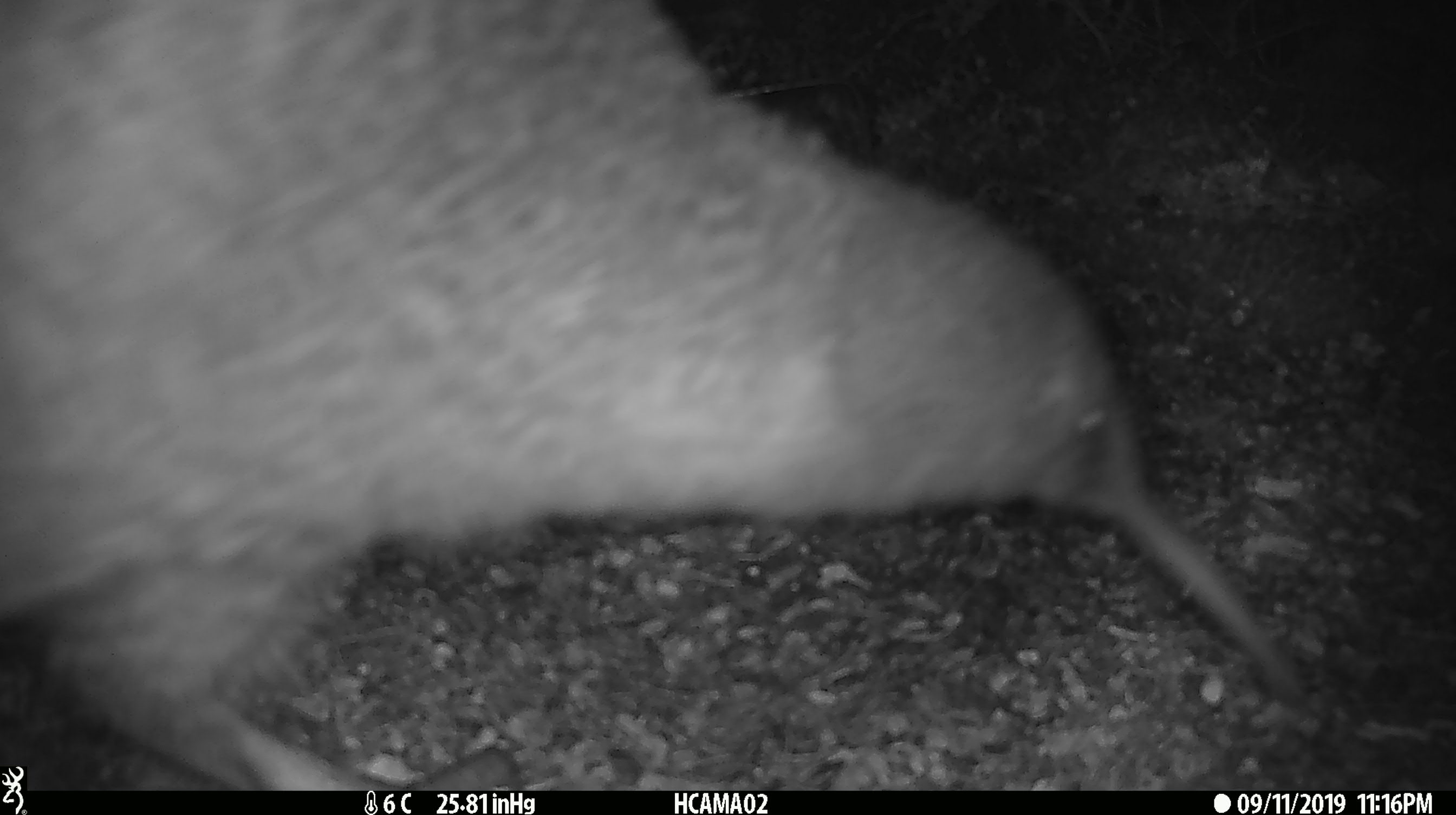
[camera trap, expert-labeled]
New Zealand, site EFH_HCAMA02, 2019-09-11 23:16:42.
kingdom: Animalia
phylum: Chordata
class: Aves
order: Apterygiformes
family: Apterygidae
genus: Apteryx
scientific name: Apteryx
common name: kiwi